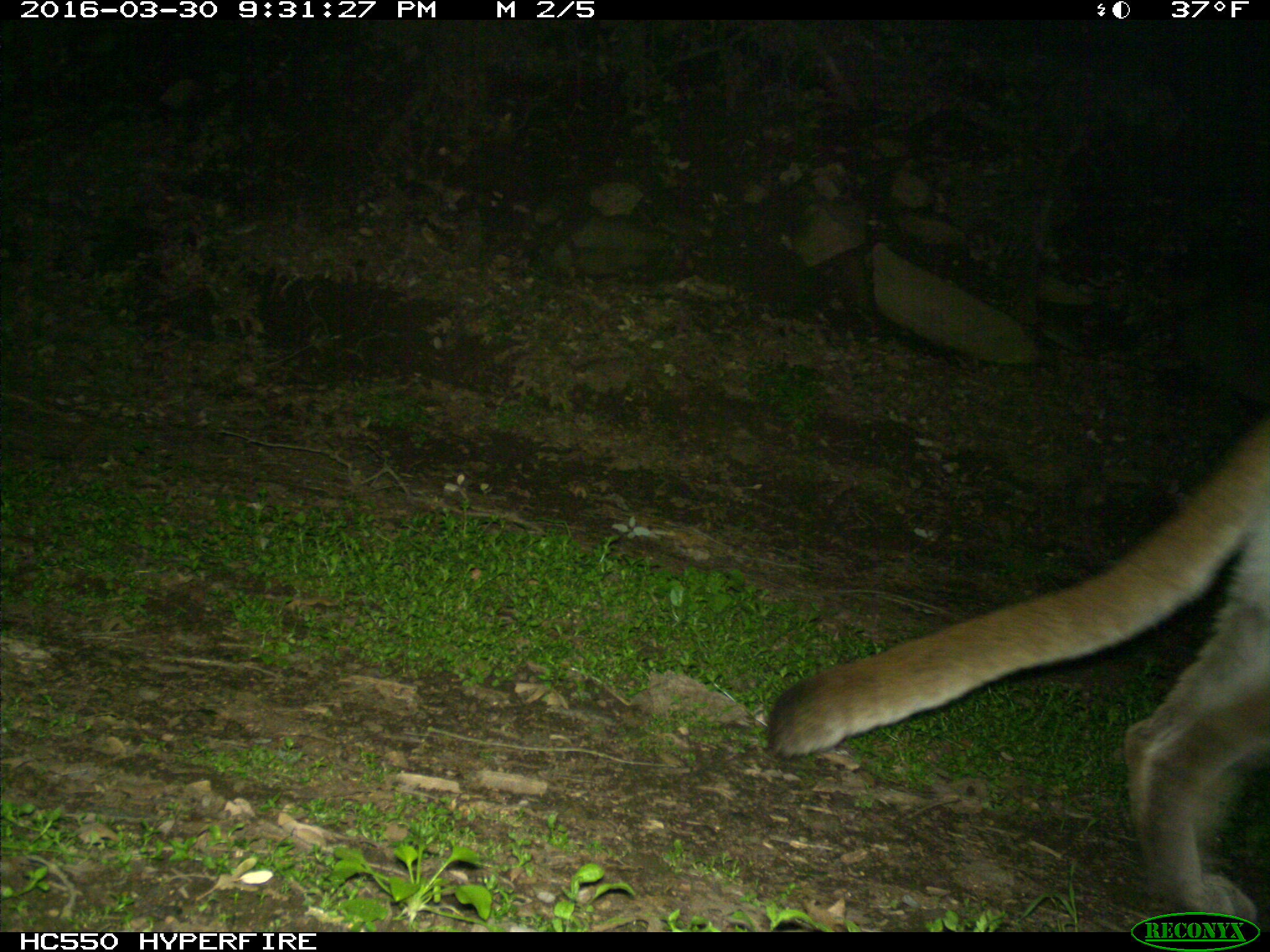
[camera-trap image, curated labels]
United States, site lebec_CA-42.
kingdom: Animalia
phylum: Chordata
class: Mammalia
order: Carnivora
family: Felidae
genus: Puma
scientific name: Puma concolor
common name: mountain lion